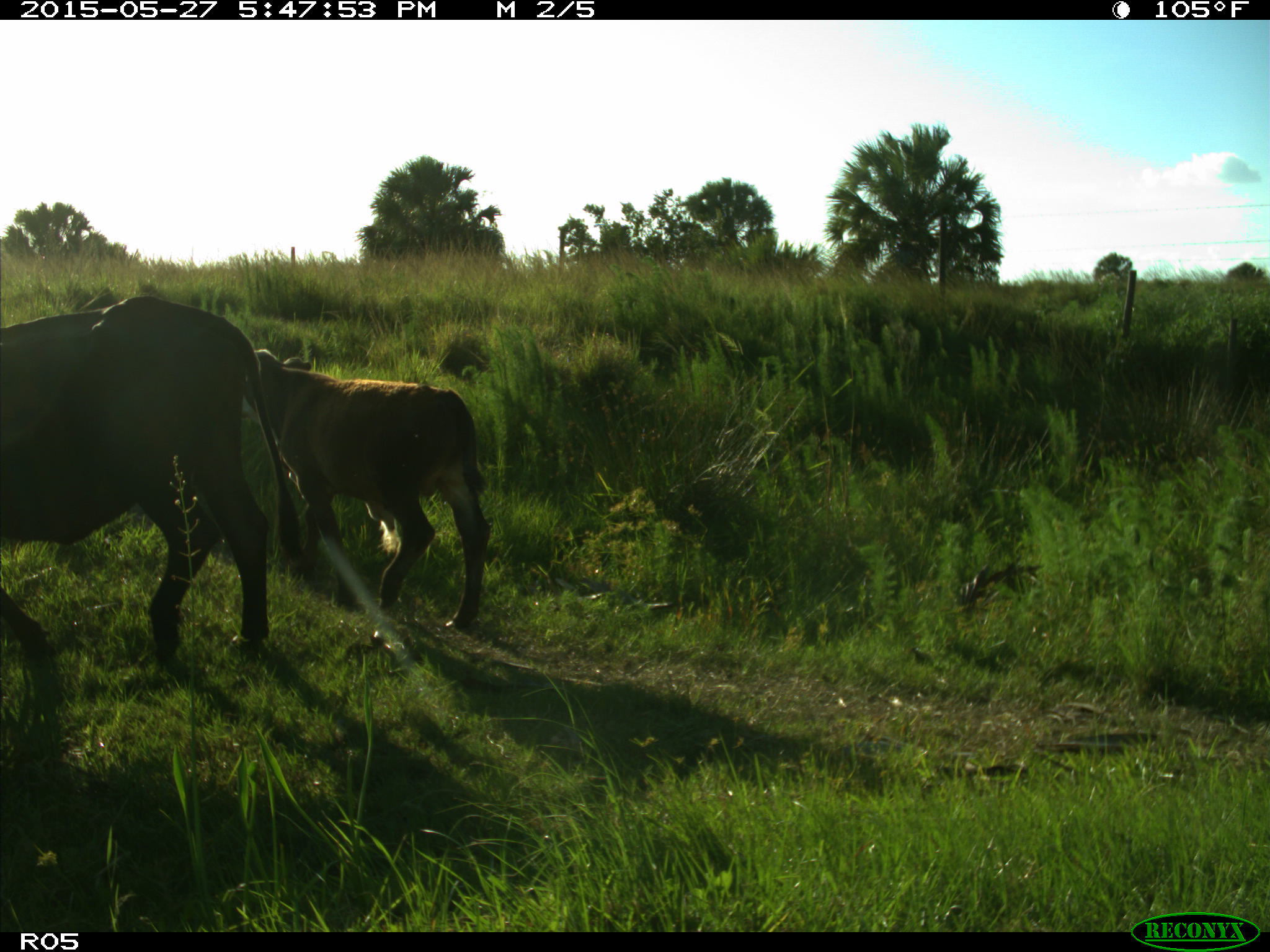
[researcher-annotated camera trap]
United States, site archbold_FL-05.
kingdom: Animalia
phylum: Chordata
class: Mammalia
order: Artiodactyla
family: Bovidae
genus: Bos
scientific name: Bos taurus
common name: domestic cow